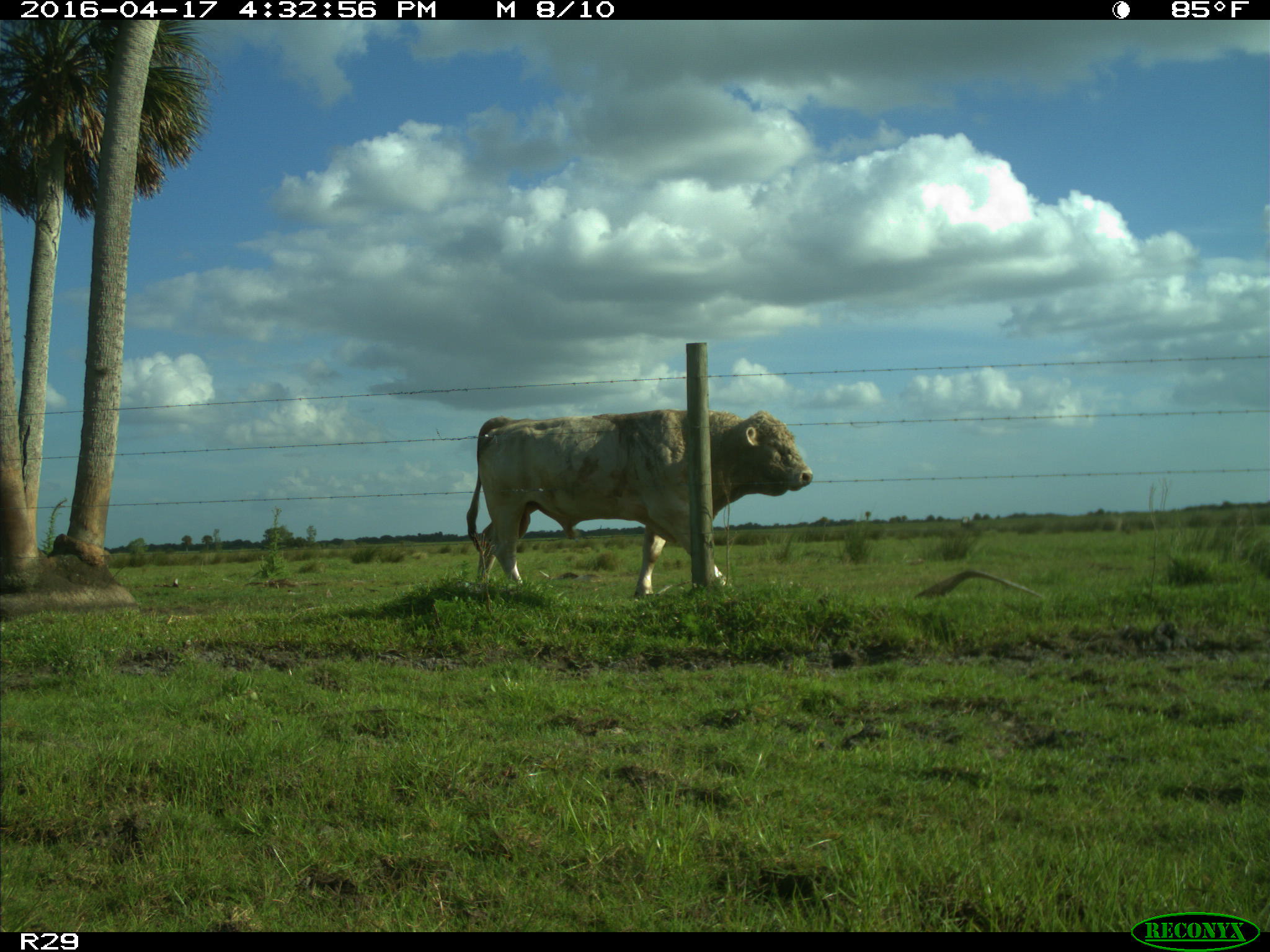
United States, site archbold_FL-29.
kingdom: Animalia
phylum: Chordata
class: Mammalia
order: Artiodactyla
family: Bovidae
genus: Bos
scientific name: Bos taurus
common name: domestic cow